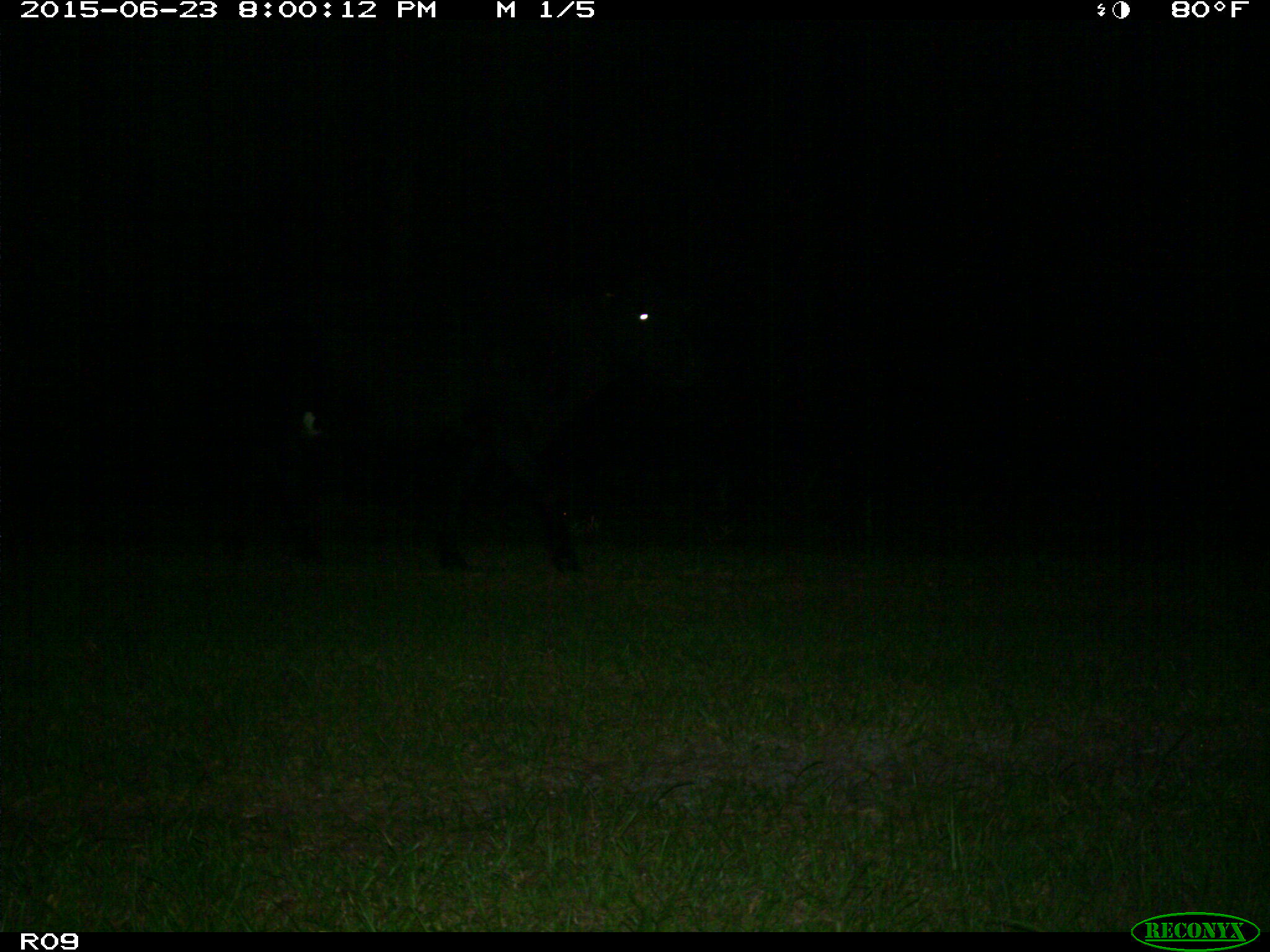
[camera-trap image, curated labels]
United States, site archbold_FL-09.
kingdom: Animalia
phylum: Chordata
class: Mammalia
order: Artiodactyla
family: Bovidae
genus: Bos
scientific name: Bos taurus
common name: domestic cow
Bos taurus (domestic cow).